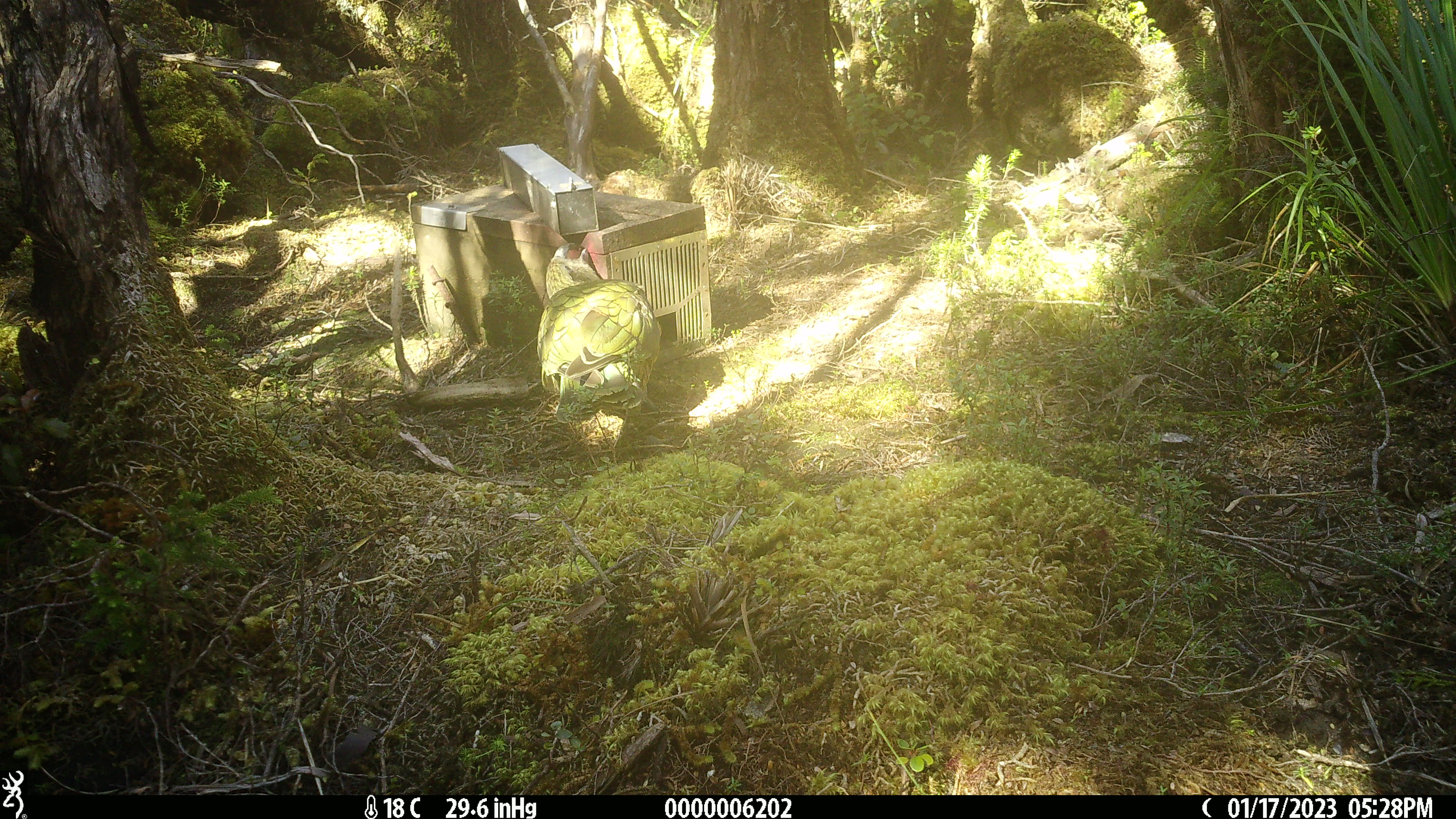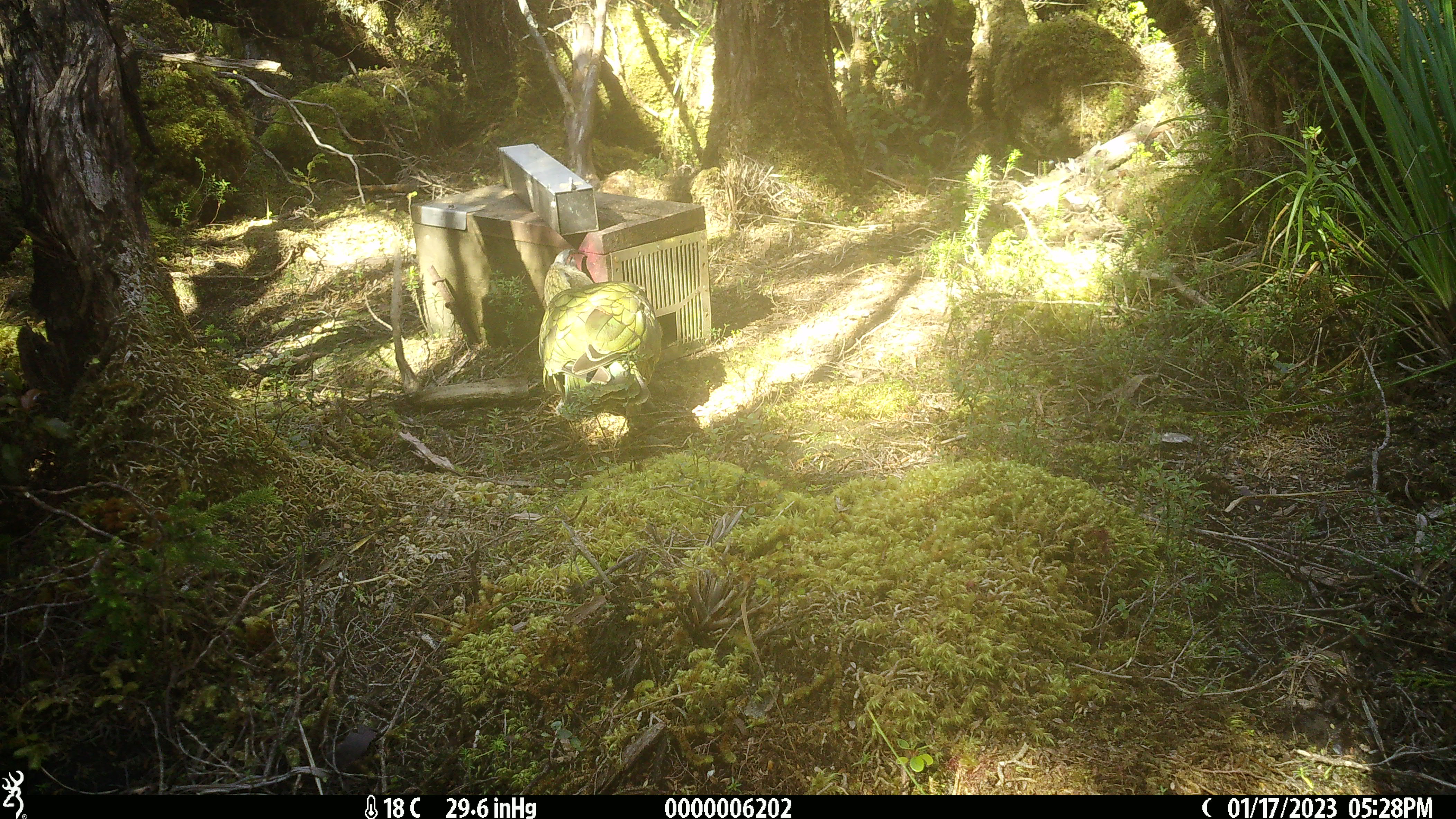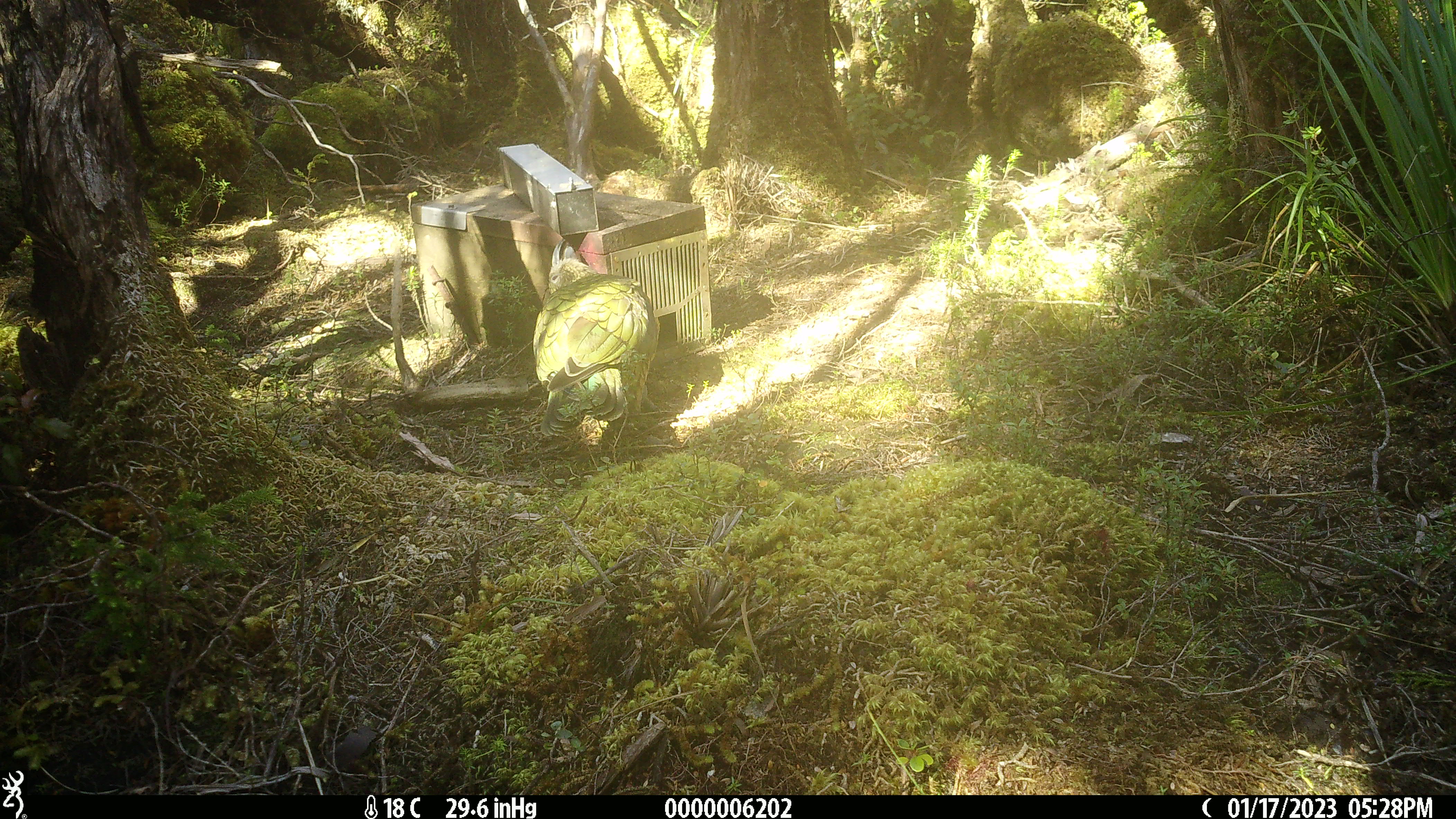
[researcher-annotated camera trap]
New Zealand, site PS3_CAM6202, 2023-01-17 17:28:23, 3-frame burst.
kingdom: Animalia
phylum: Chordata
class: Aves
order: Psittaciformes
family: Strigopidae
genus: Nestor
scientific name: Nestor notabilis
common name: kea